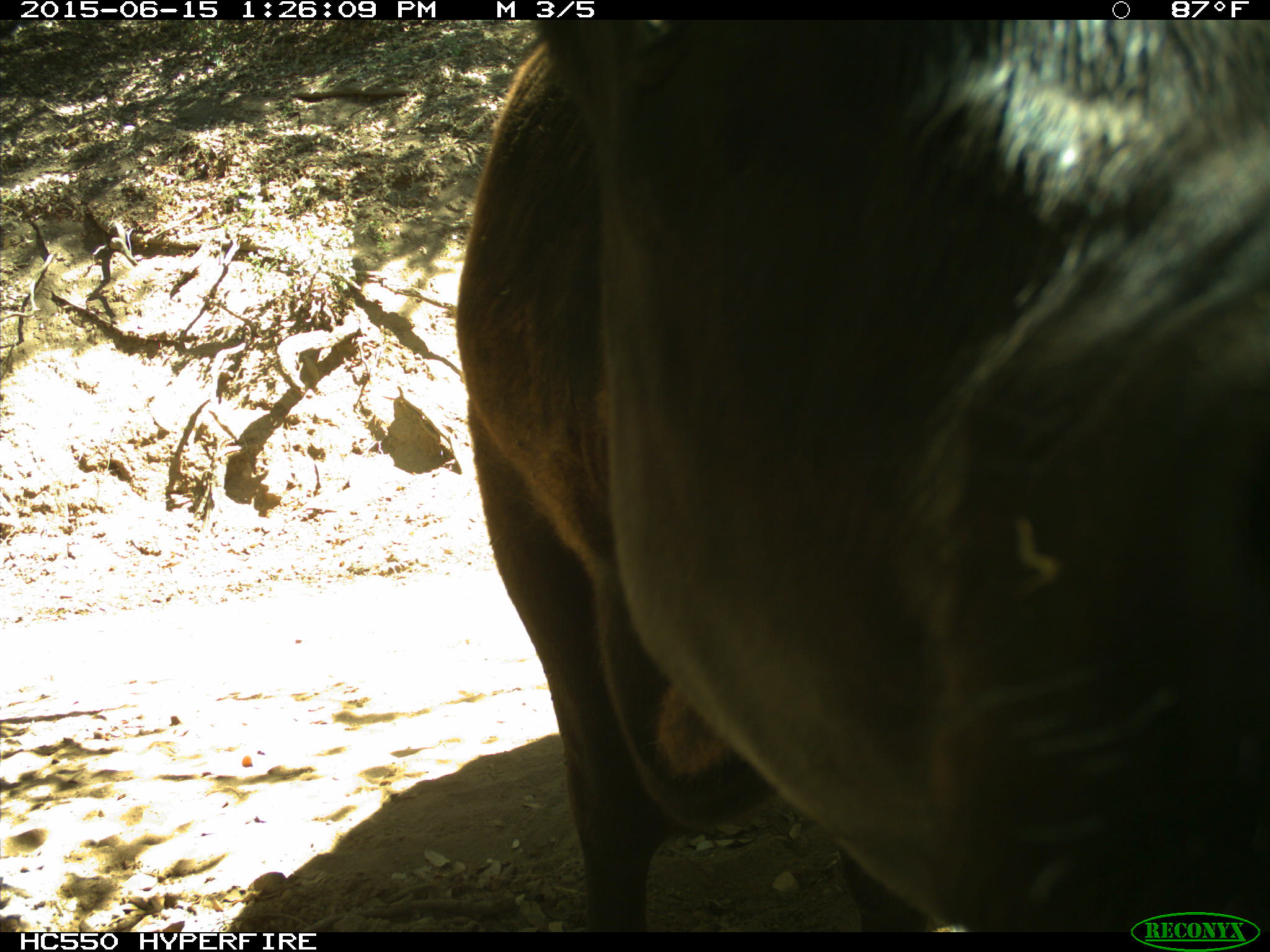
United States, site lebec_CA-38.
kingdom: Animalia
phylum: Chordata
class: Mammalia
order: Artiodactyla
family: Bovidae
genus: Bos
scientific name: Bos taurus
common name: domestic cow